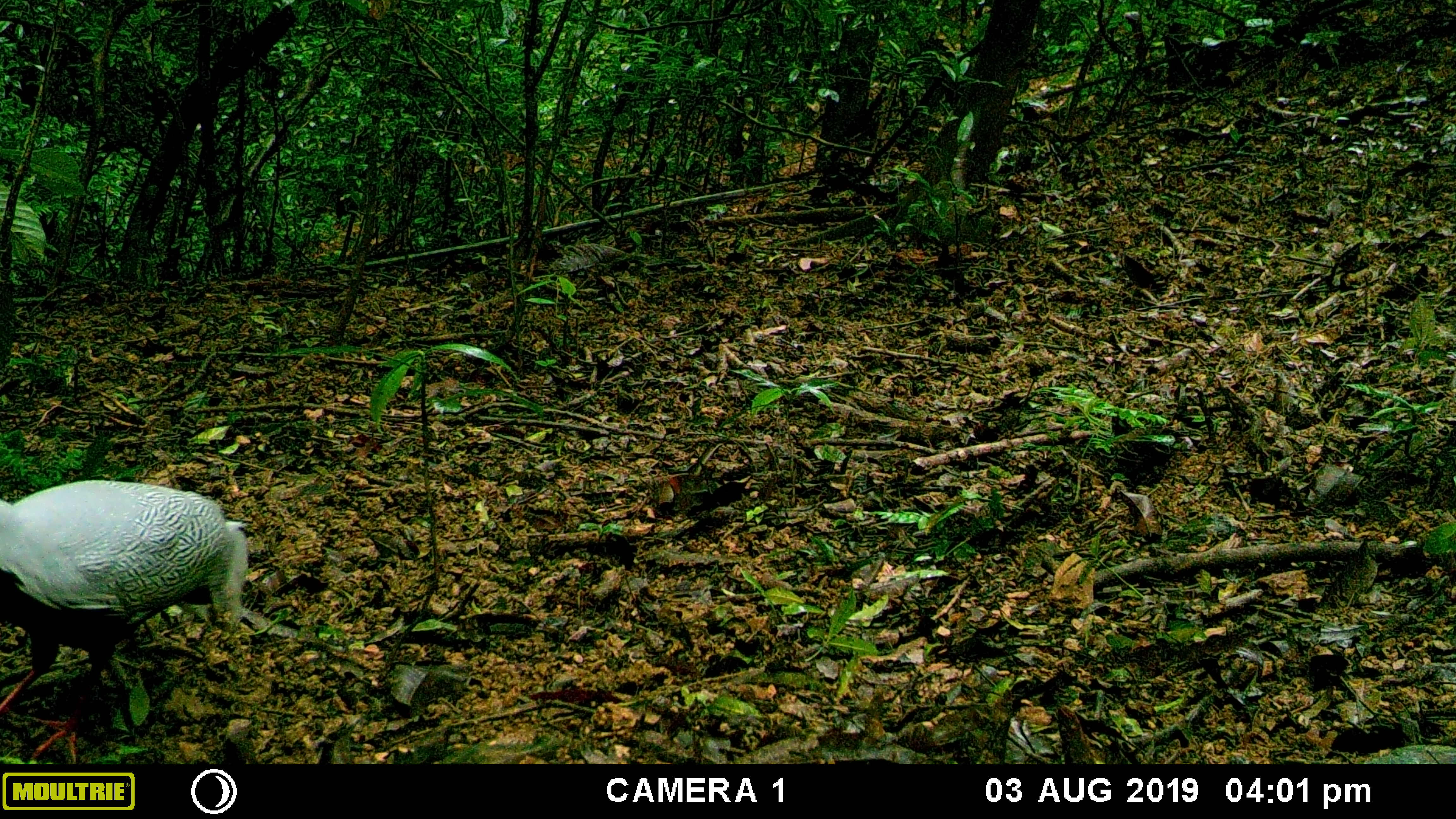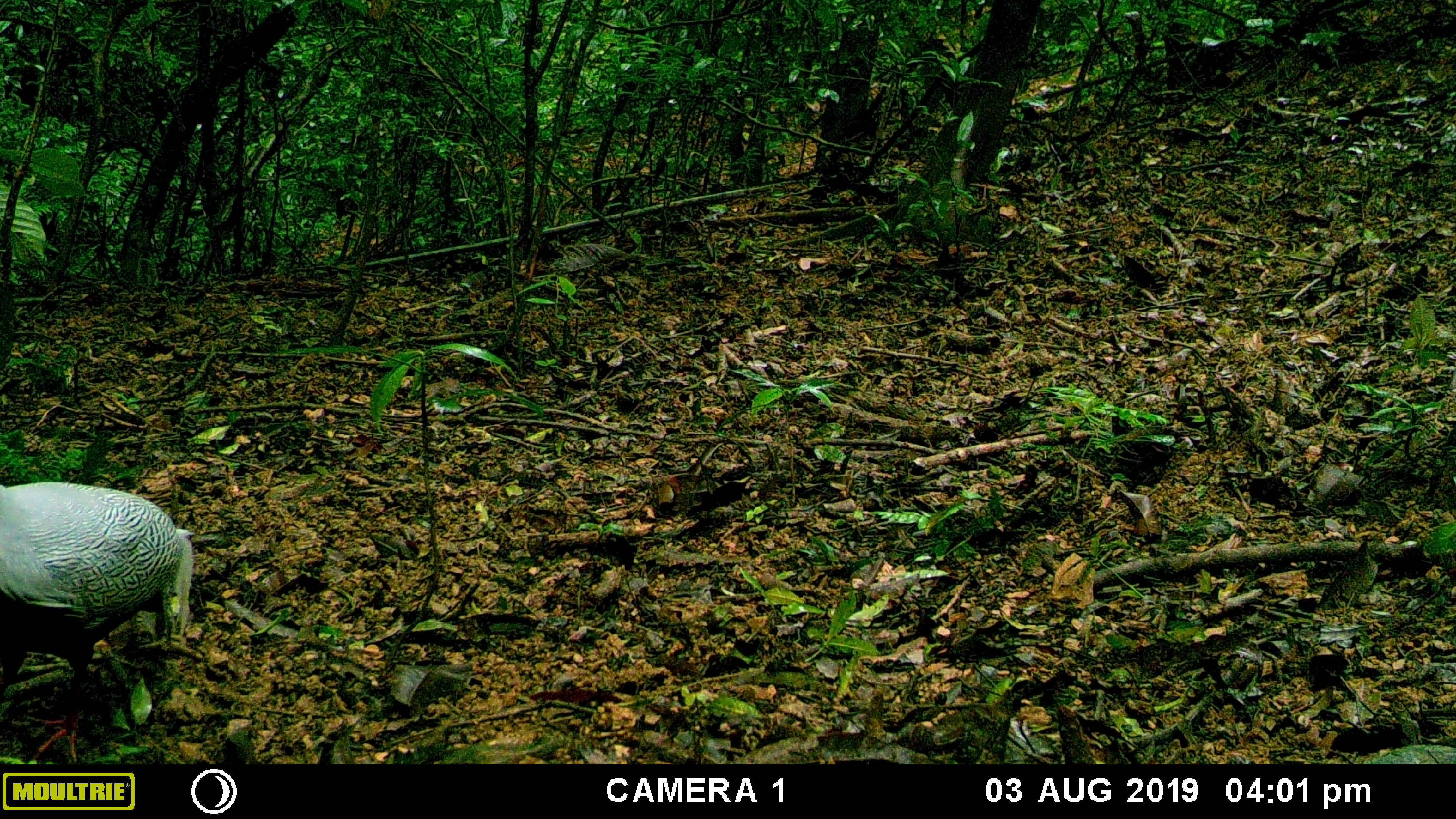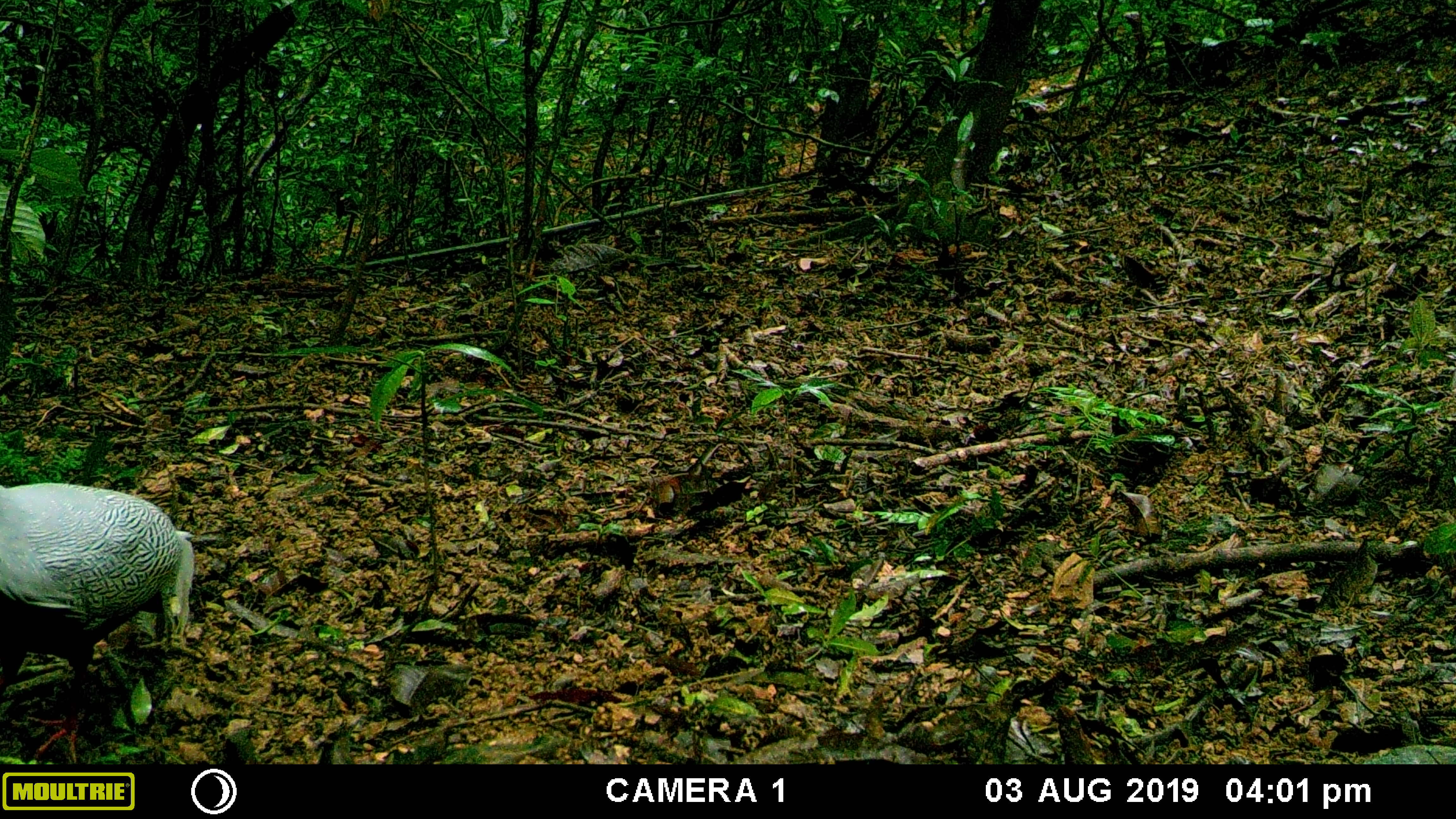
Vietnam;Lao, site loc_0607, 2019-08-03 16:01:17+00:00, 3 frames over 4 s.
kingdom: Animalia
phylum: Chordata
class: Aves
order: Galliformes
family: Phasianidae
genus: Lophura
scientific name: Lophura nycthemera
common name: silver pheasant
Silver pheasant (Lophura nycthemera). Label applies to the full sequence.